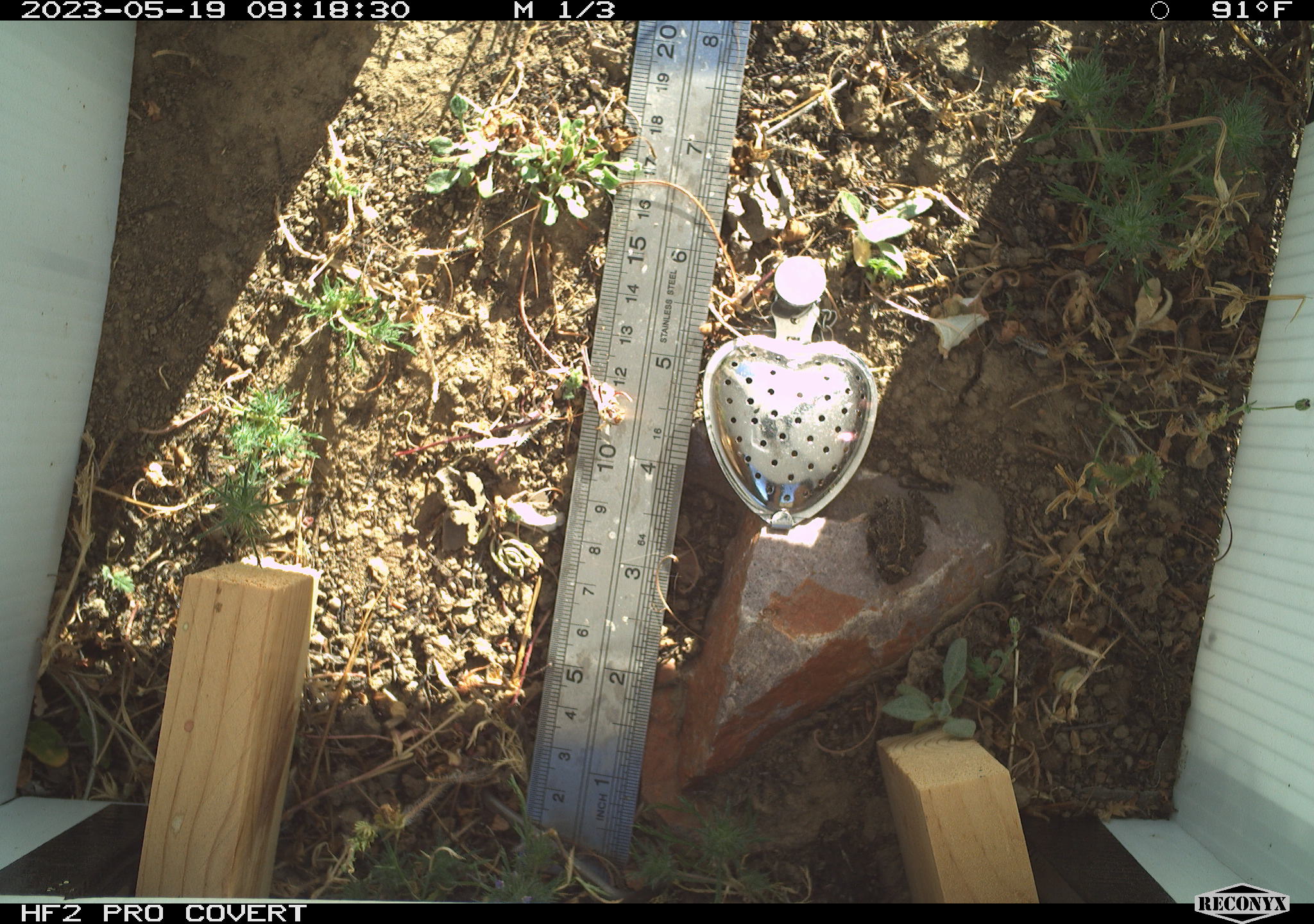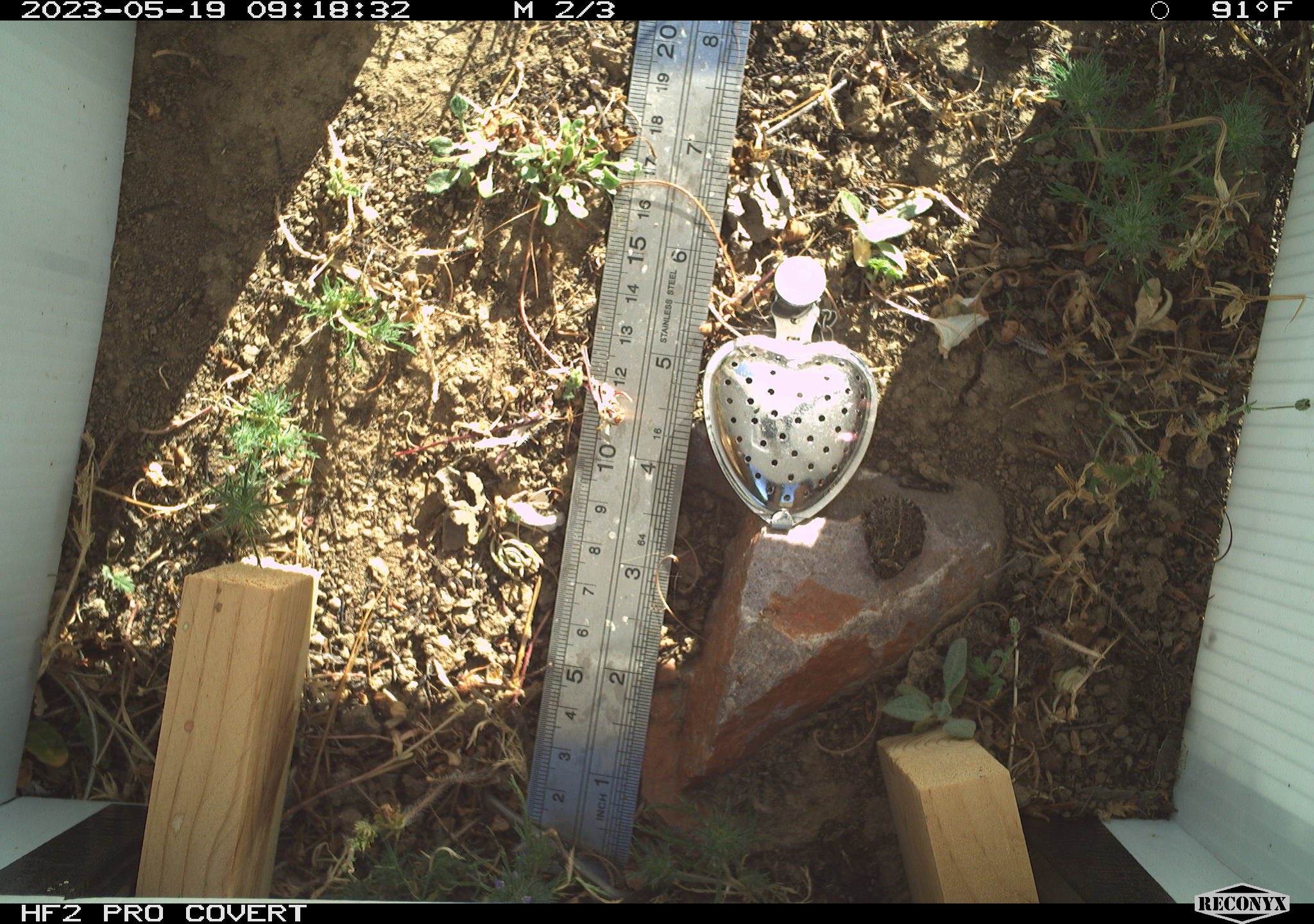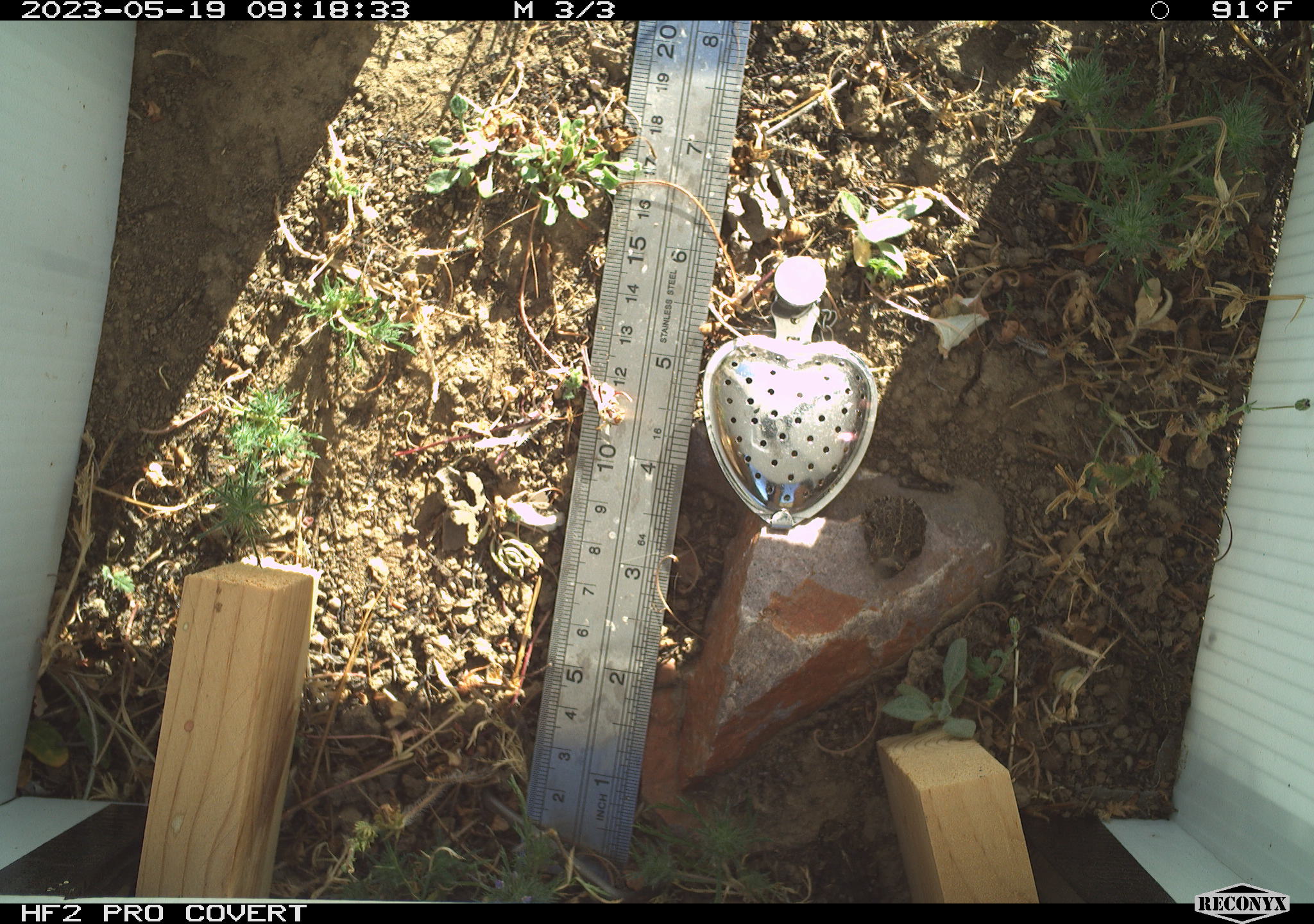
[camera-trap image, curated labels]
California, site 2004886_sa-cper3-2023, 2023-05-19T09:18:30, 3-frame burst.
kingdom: Animalia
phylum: Chordata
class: Amphibia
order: Anura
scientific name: Anura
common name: frogs